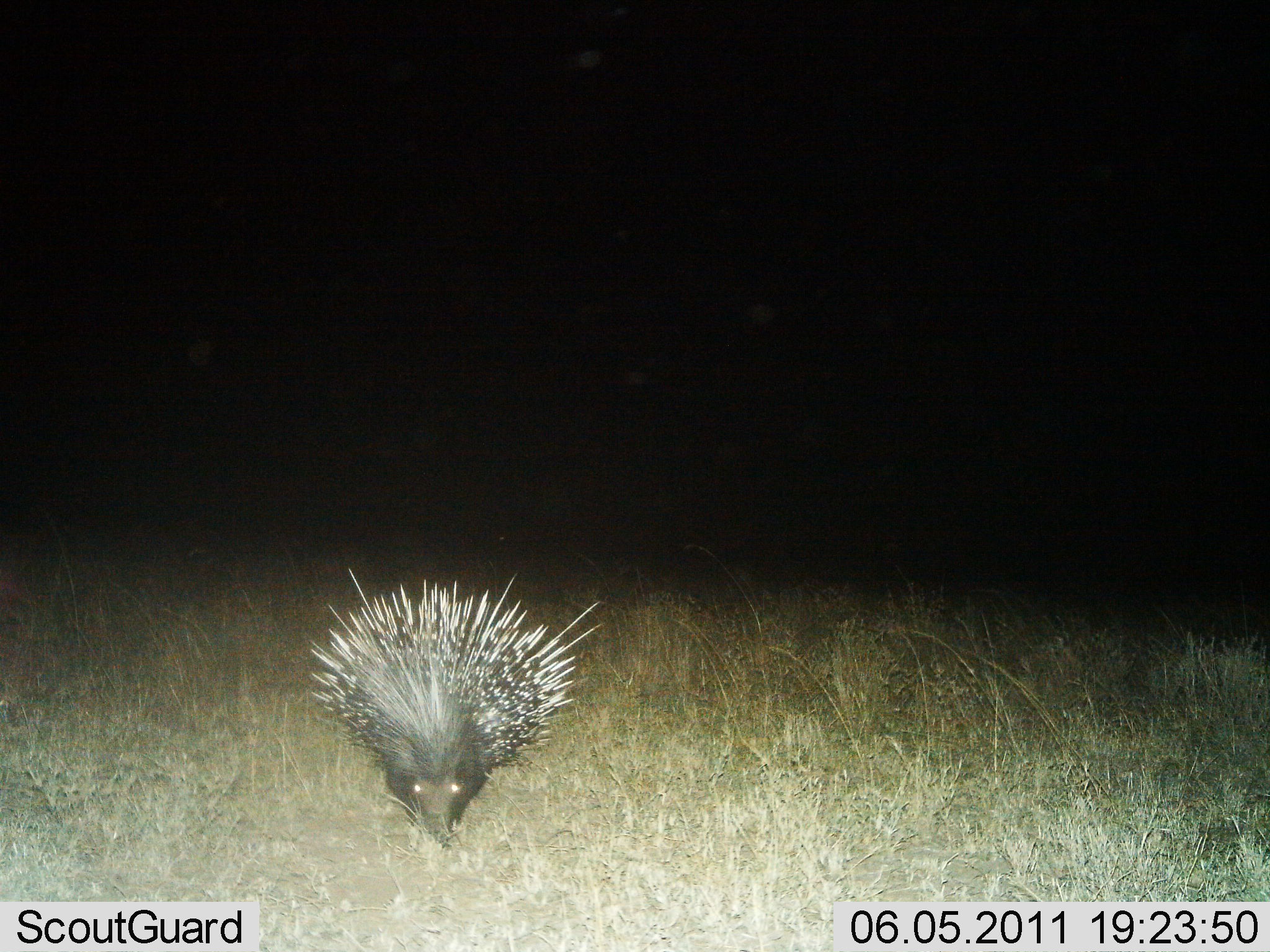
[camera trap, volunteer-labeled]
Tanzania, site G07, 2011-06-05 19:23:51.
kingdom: Animalia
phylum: Chordata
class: Mammalia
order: Rodentia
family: Hystricidae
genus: Hystrix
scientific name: Hystrix cristata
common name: crested porcupine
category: porcupine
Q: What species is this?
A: Porcupine (crested porcupine) (Hystrix cristata).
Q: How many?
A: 1.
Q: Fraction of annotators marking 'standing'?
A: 58%.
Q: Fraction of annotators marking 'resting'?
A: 0%.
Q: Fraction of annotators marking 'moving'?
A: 50%.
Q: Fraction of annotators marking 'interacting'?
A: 8%.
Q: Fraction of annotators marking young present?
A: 0%.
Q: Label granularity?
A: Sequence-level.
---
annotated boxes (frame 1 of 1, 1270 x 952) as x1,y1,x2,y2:
animal: 305,565,605,850